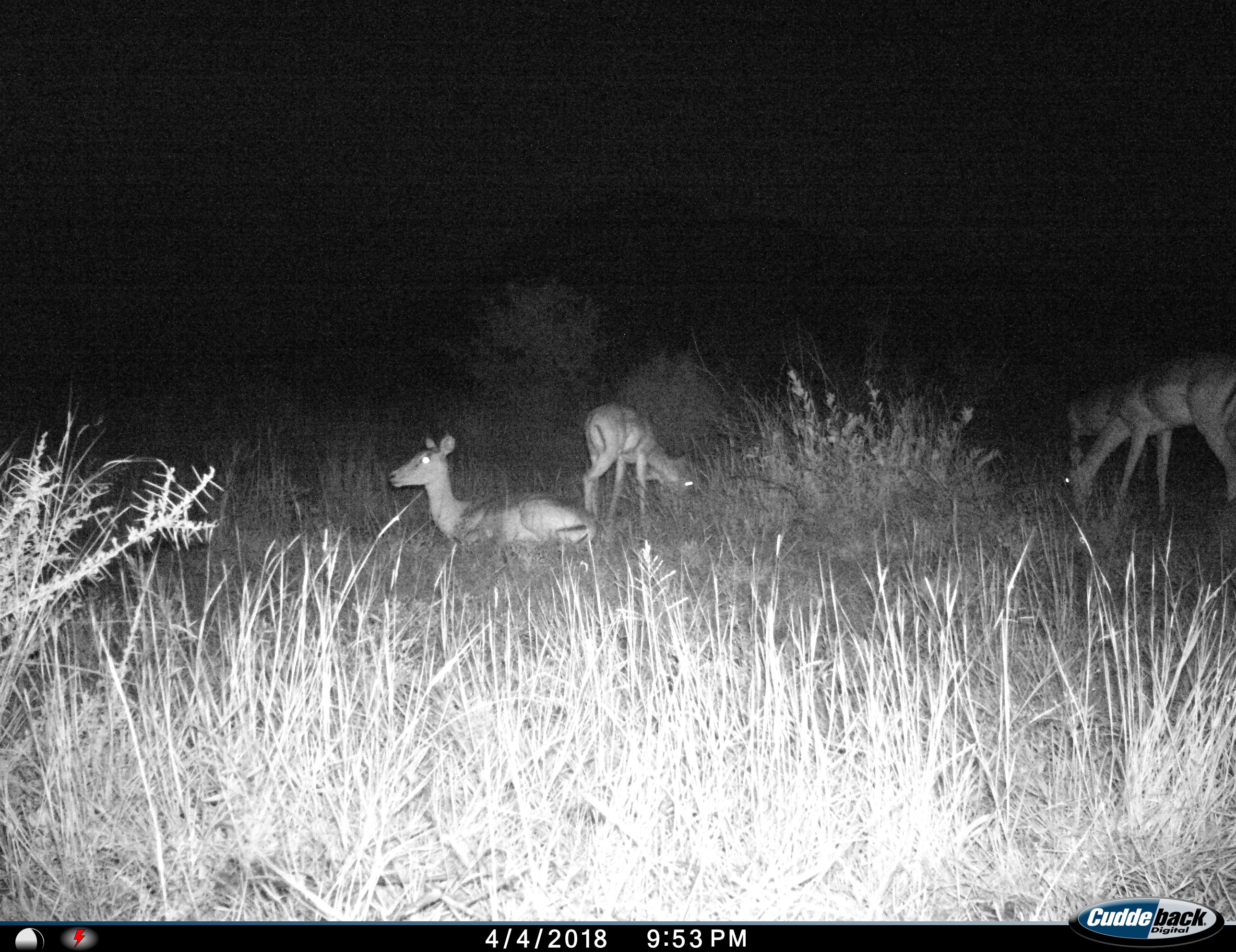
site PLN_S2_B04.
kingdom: Animalia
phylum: Chordata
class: Mammalia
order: Artiodactyla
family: Bovidae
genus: Aepyceros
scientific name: Aepyceros melampus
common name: impala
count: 4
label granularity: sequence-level